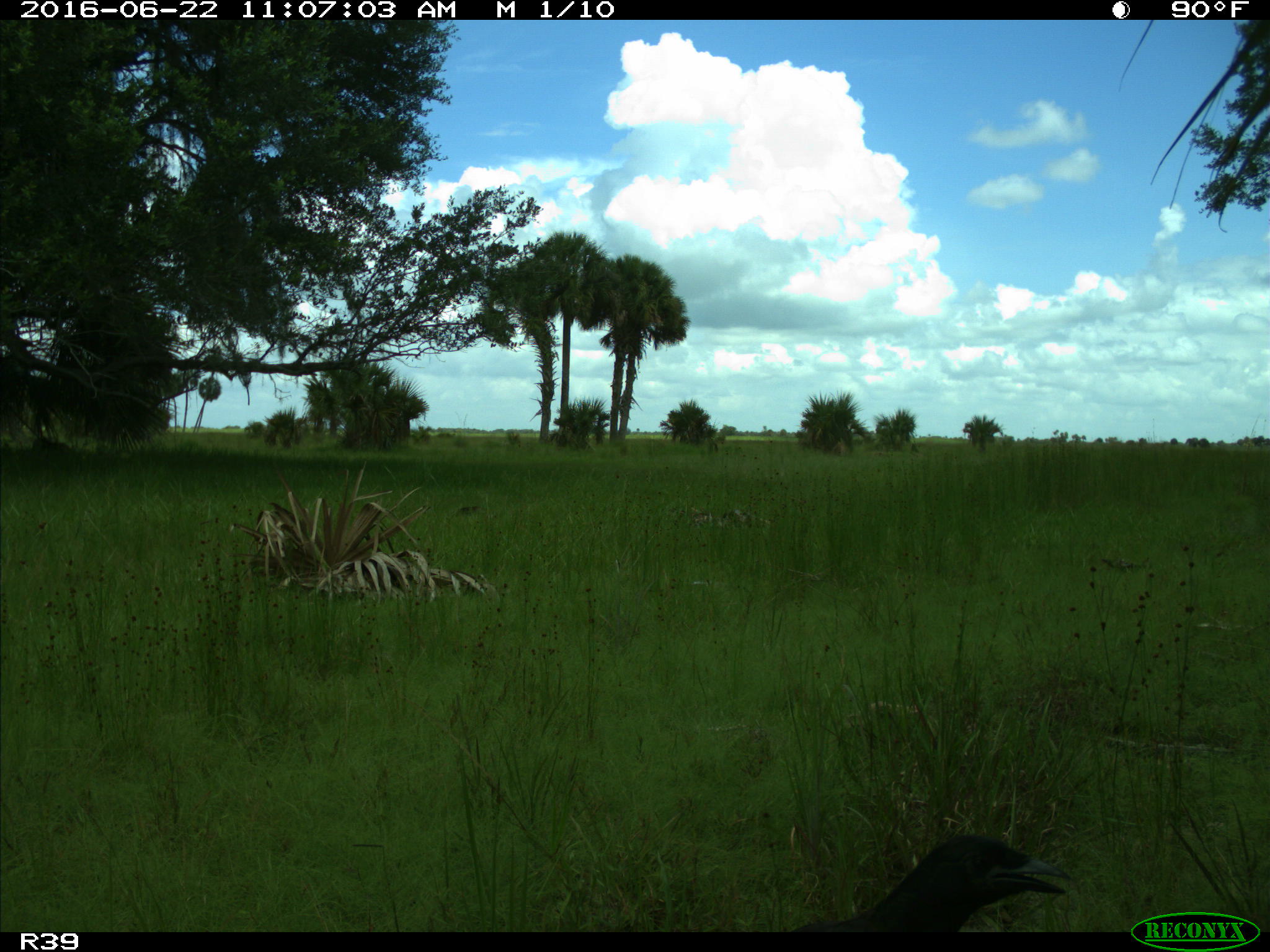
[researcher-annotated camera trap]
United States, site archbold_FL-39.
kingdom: Animalia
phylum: Chordata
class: Mammalia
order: Carnivora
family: Felidae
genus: Lynx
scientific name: Lynx rufus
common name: bobcat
Lynx rufus (bobcat).